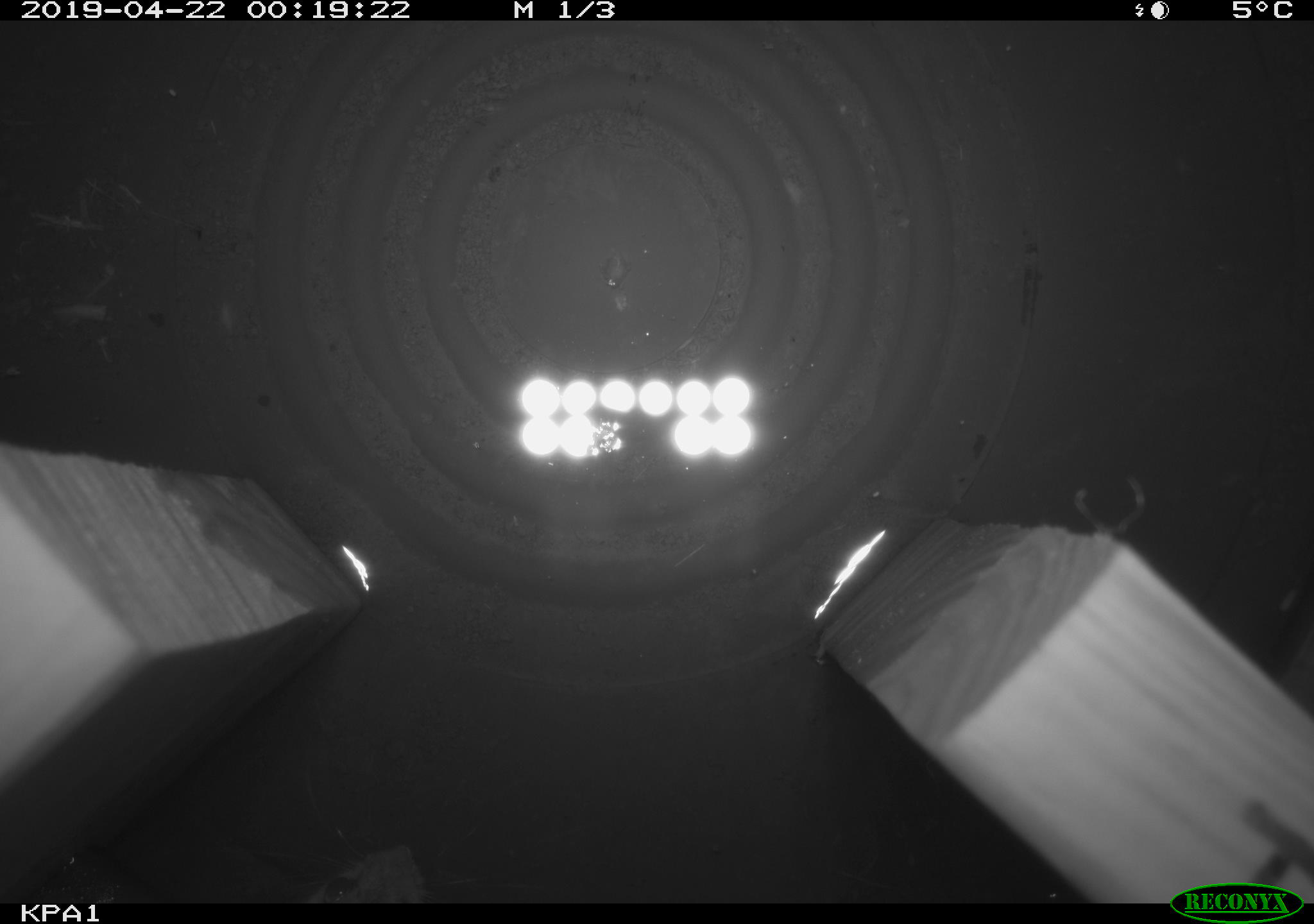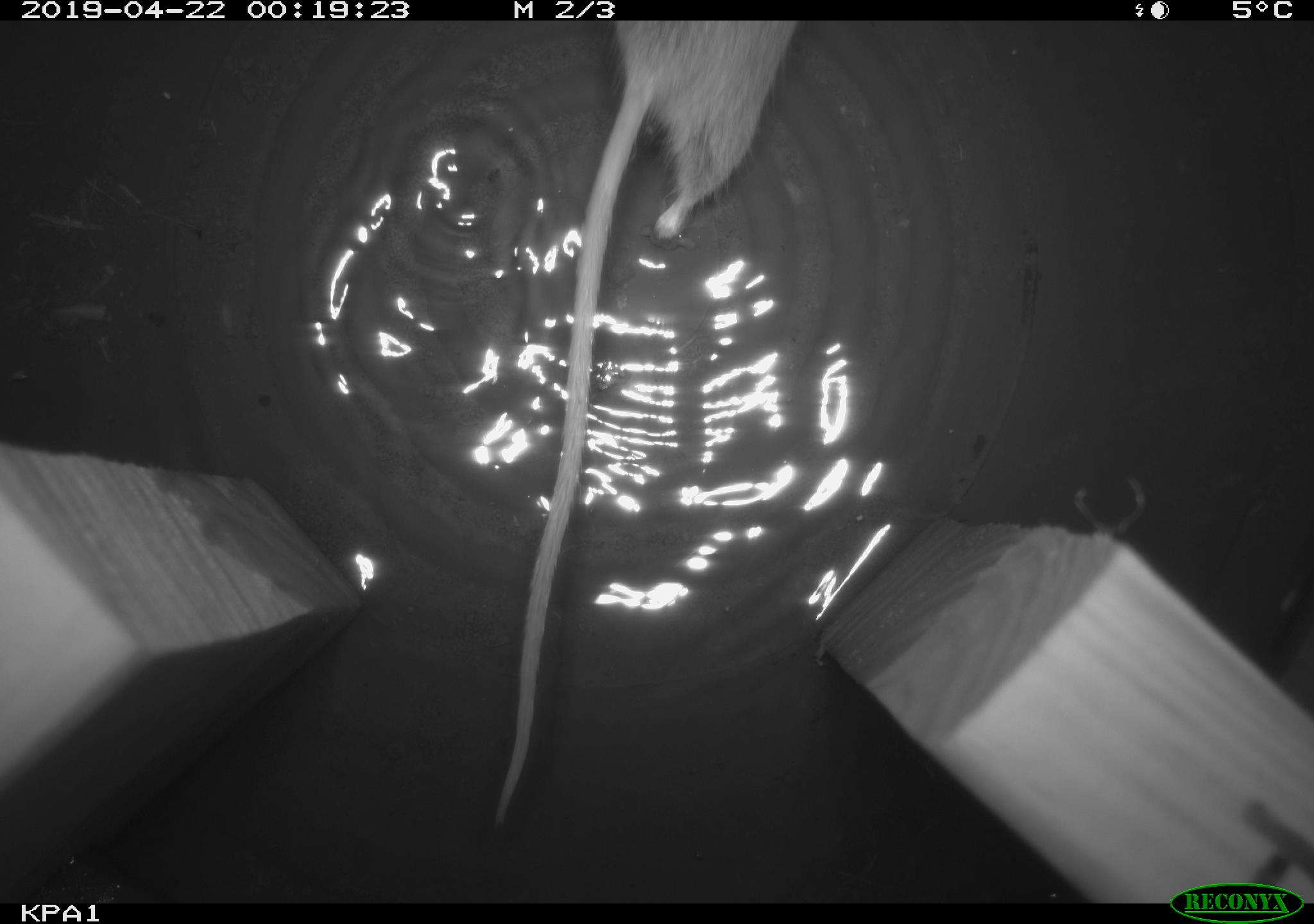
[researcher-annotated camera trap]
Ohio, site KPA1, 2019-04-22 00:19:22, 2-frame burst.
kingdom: Animalia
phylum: Chordata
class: Mammalia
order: Rodentia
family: Cricetidae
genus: Peromyscus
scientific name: Peromyscus leucopus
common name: white-footed mouse